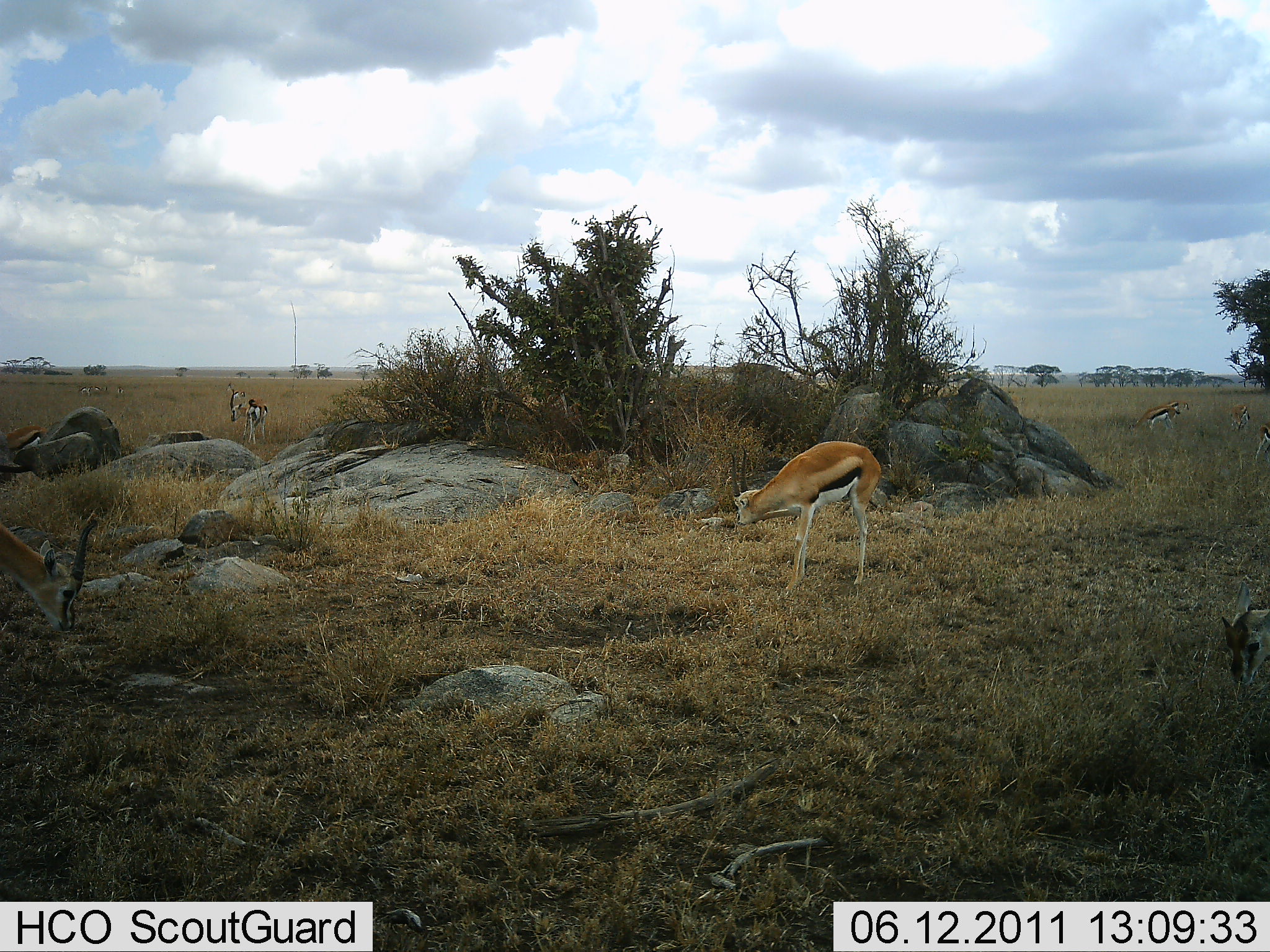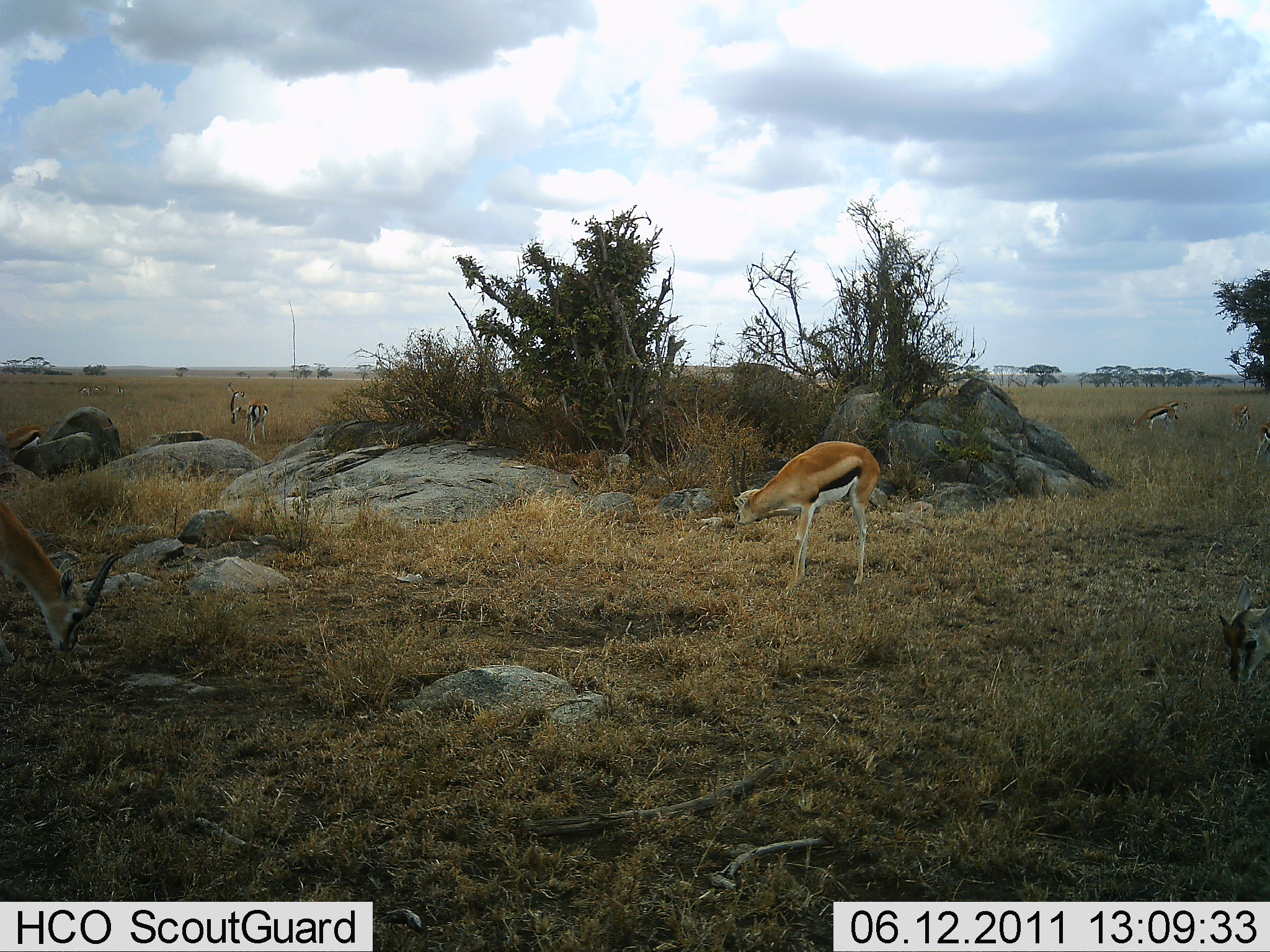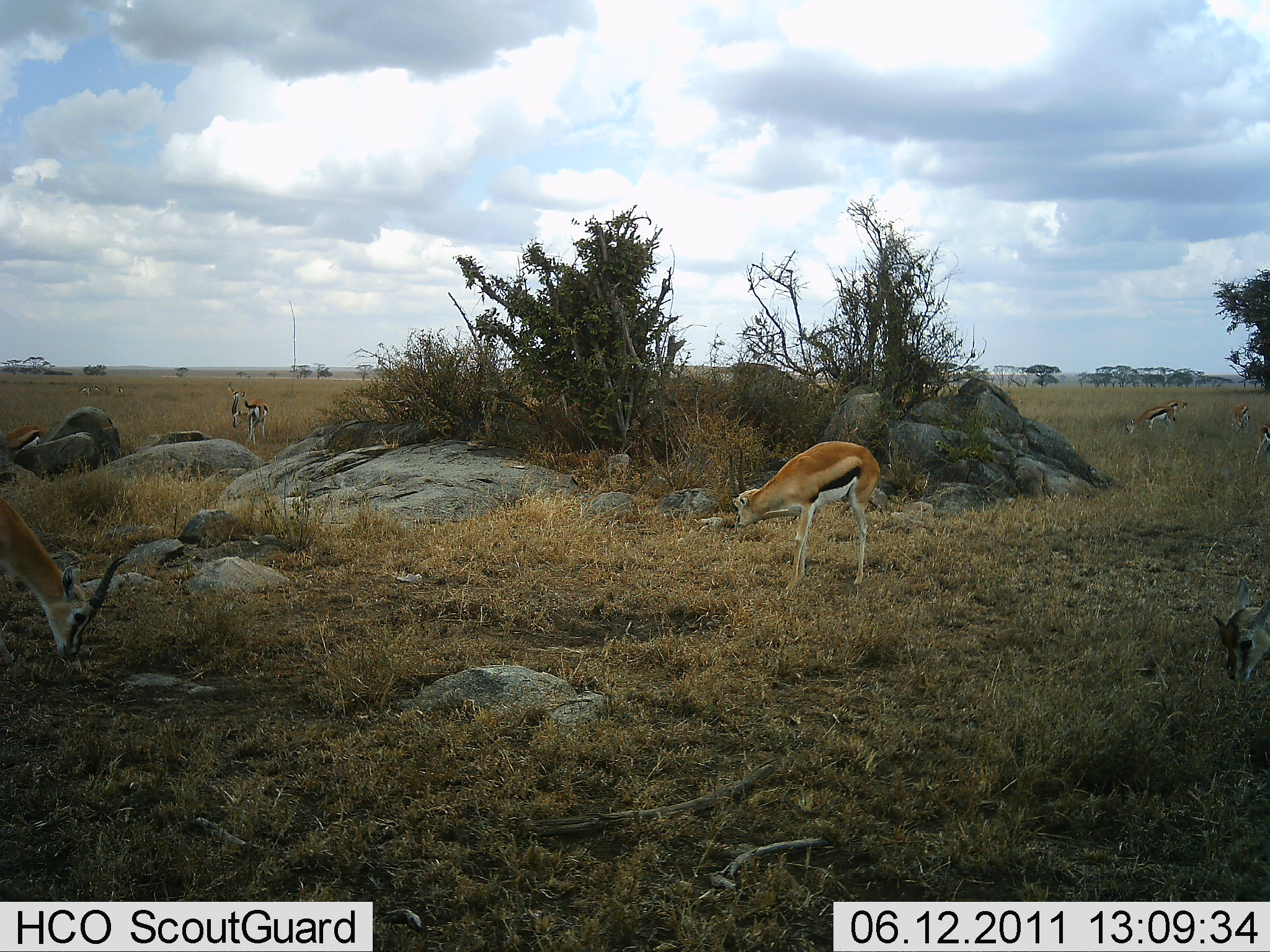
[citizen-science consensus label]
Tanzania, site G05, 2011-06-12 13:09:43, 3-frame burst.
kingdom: Animalia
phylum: Chordata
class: Mammalia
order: Artiodactyla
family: Bovidae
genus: Eudorcas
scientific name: Eudorcas thomsonii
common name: thomson's gazelle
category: gazellethomsons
Gazellethomsons (thomson's gazelle) (Eudorcas thomsonii), count 9. Behavior (volunteer vote fractions): standing 38%, resting 8%, moving 8%, interacting 0%. Young present (vote fraction): 8%. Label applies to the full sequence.